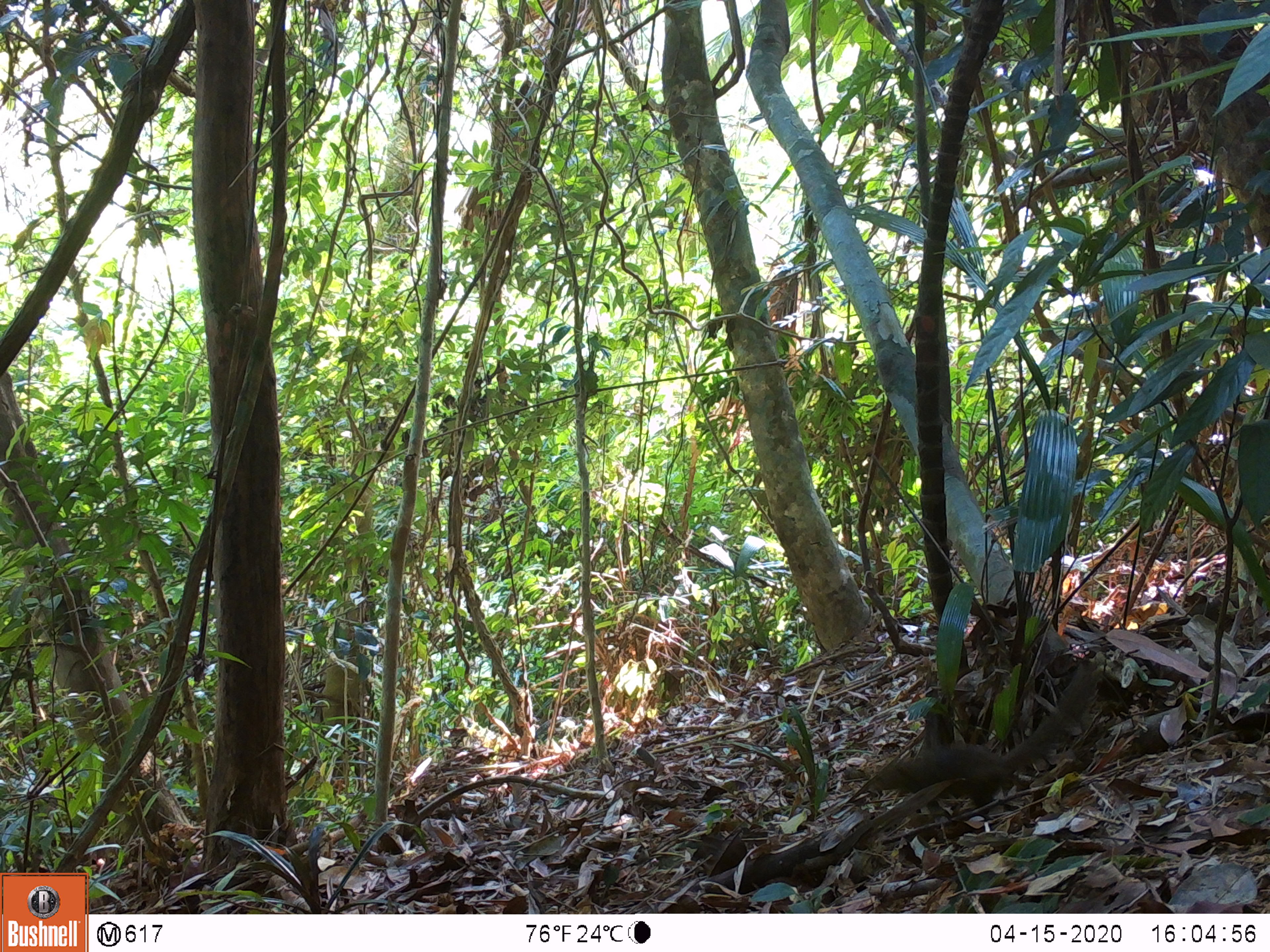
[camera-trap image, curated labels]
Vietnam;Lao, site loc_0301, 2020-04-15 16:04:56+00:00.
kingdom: Animalia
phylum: Chordata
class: Mammalia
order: Rodentia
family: Sciuridae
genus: Dremomys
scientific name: Dremomys rufigenis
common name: red-cheeked squirrel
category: red cheeked squirrel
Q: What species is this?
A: Red cheeked squirrel (red-cheeked squirrel) (Dremomys rufigenis).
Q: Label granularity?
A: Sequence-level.